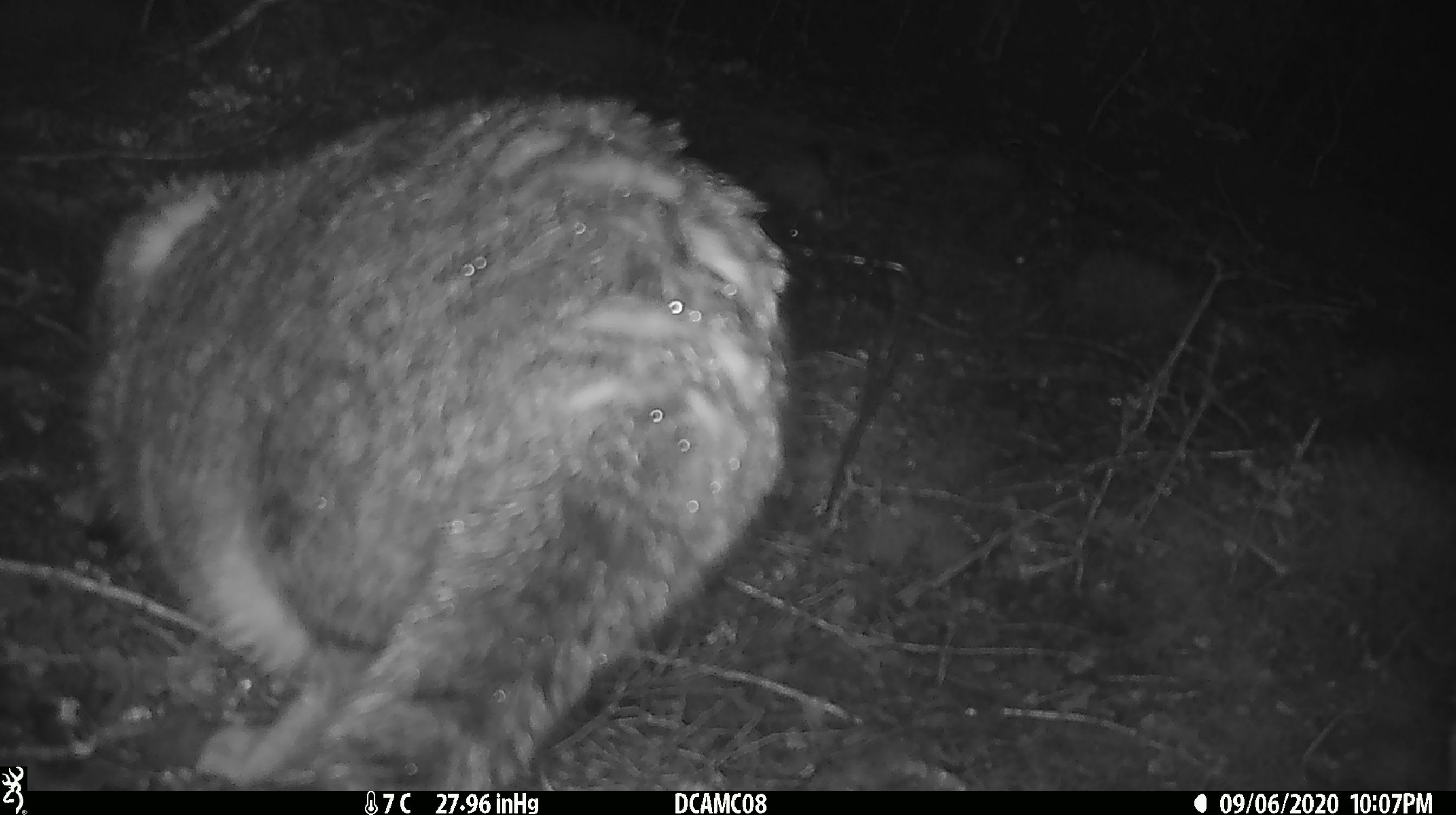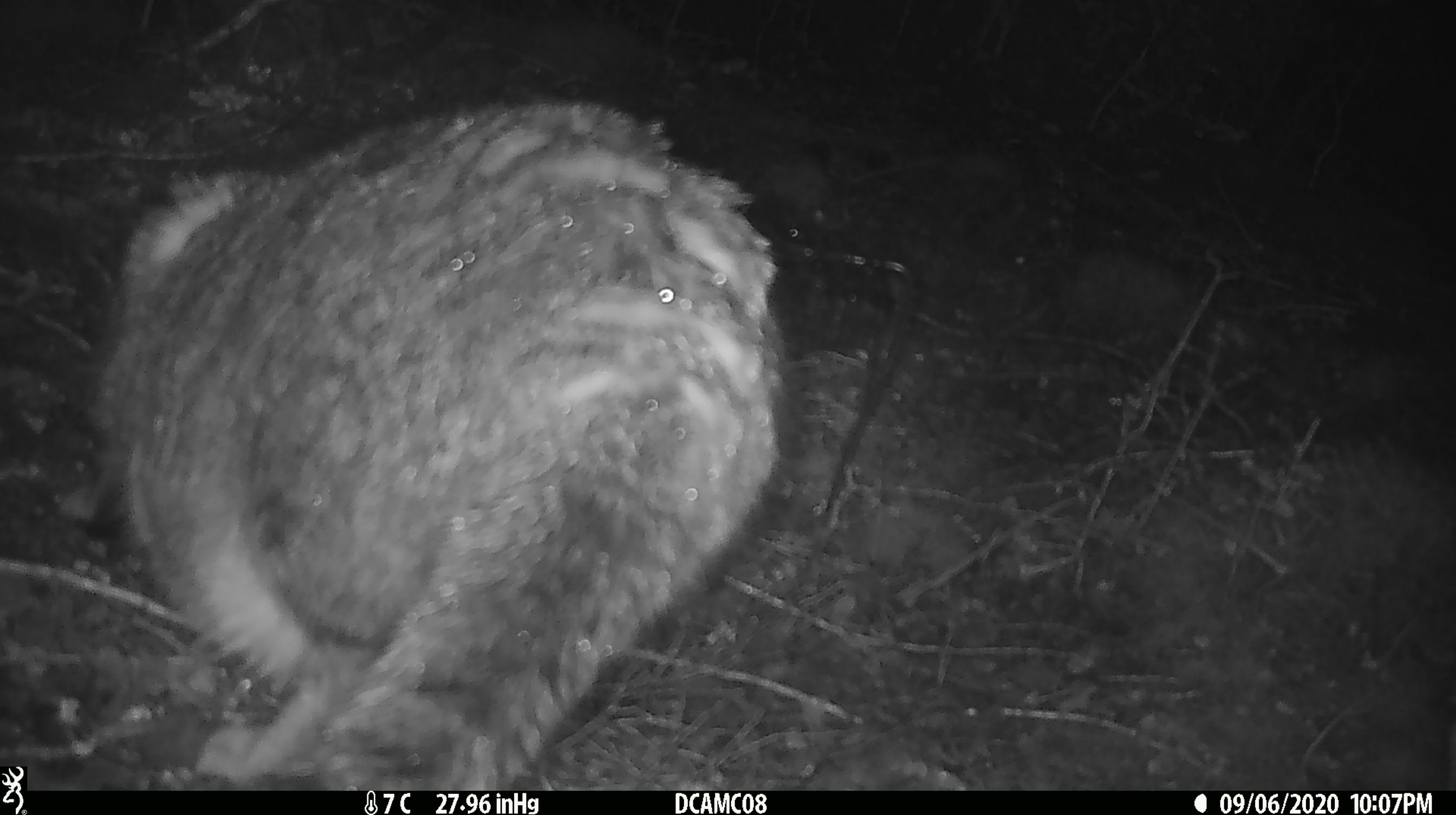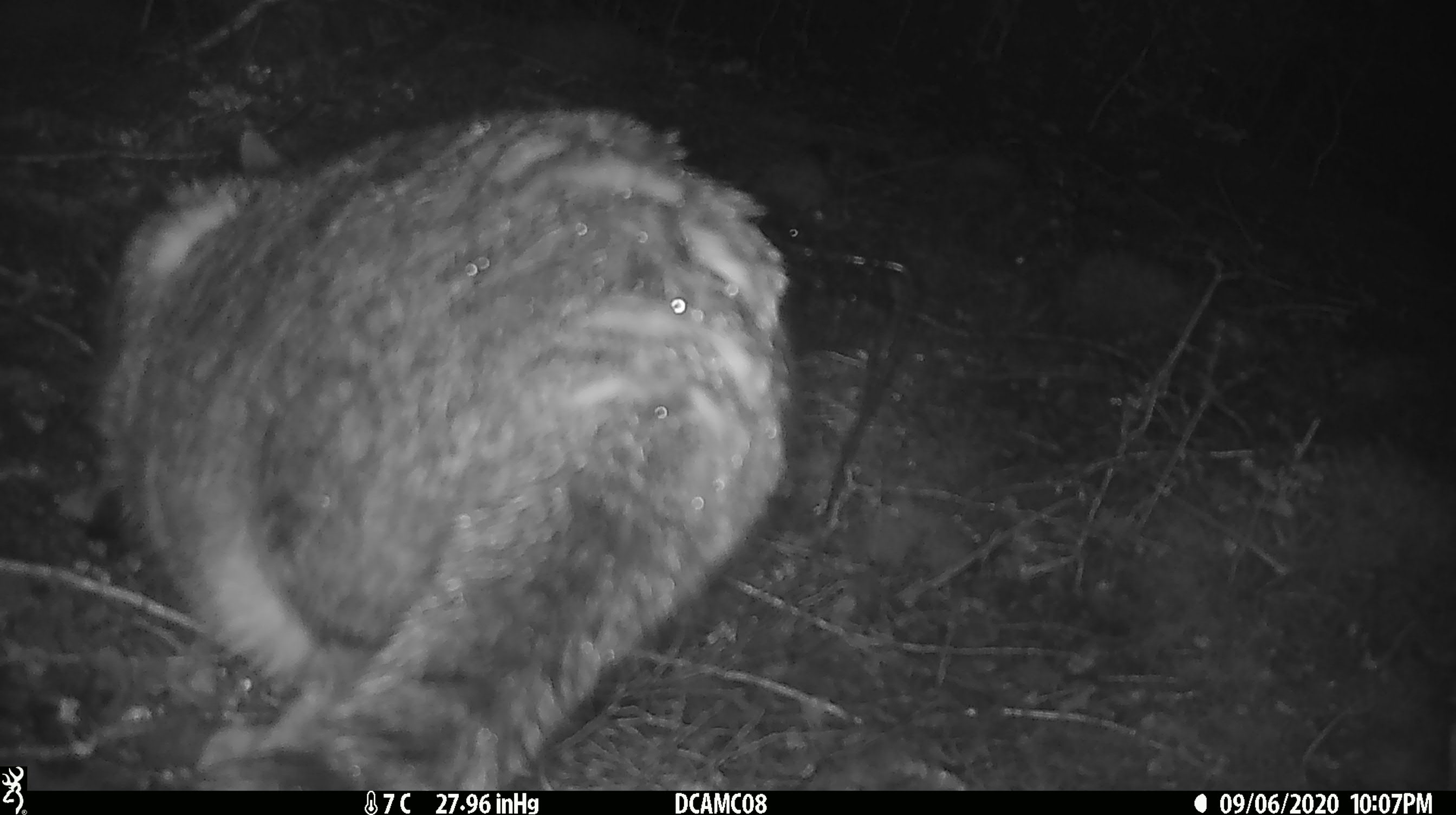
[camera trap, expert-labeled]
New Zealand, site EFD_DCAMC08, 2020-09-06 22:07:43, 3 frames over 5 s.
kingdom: Animalia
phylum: Chordata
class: Mammalia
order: Carnivora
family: Felidae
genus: Felis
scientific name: Felis catus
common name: domestic cat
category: cat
Cat (domestic cat) (Felis catus).